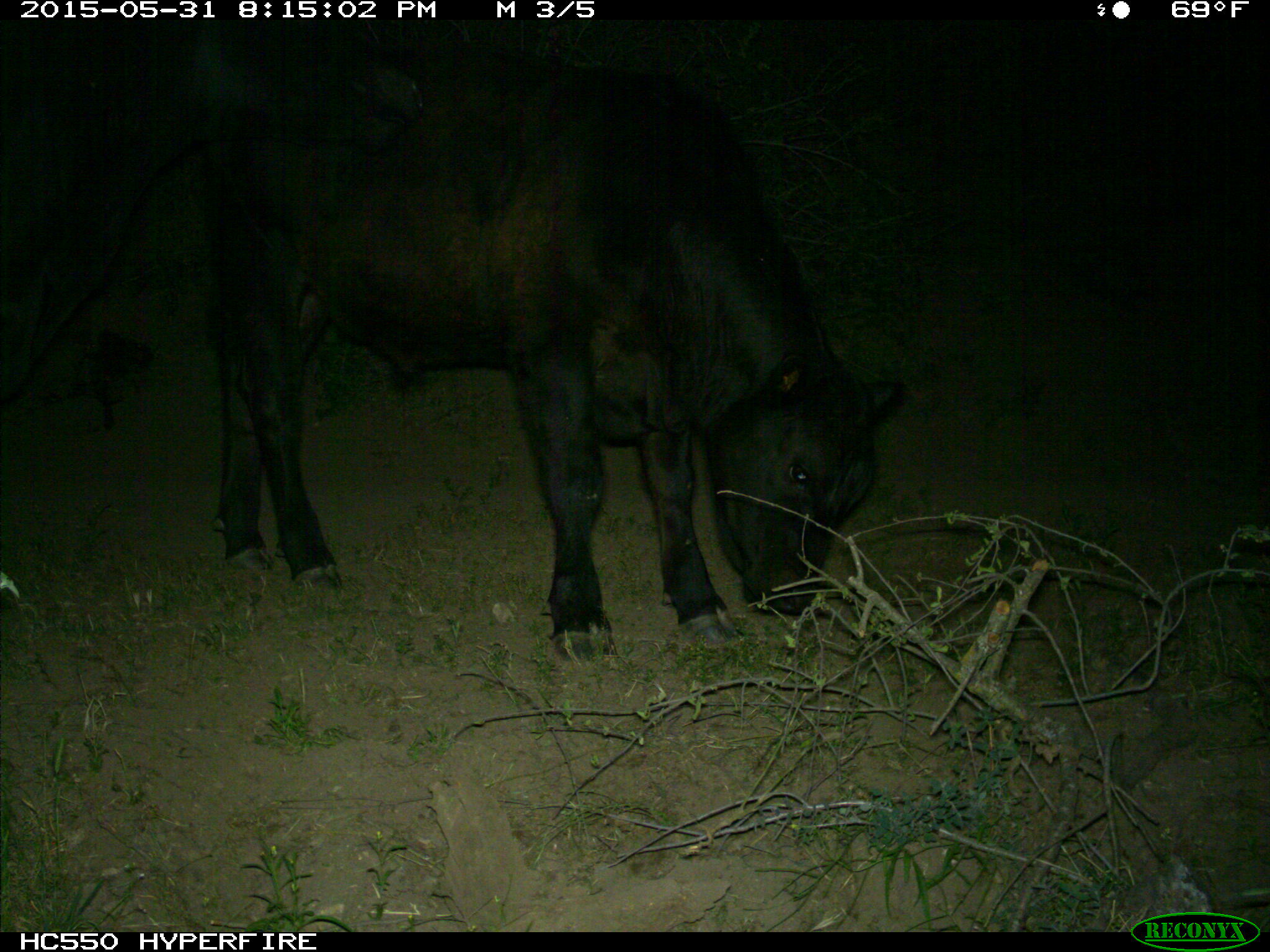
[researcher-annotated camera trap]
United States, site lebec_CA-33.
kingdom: Animalia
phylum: Chordata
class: Mammalia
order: Artiodactyla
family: Bovidae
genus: Bos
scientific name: Bos taurus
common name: domestic cow